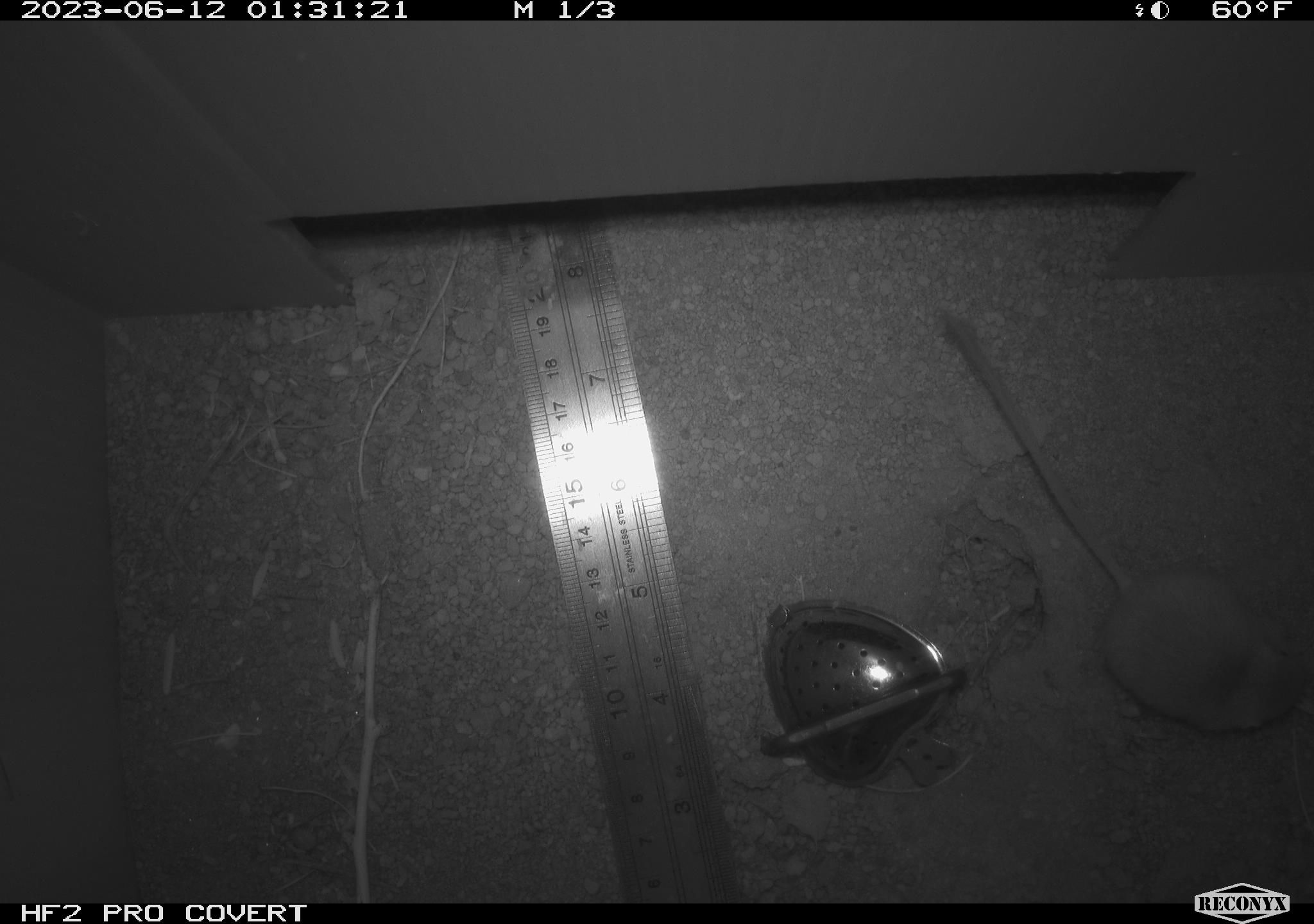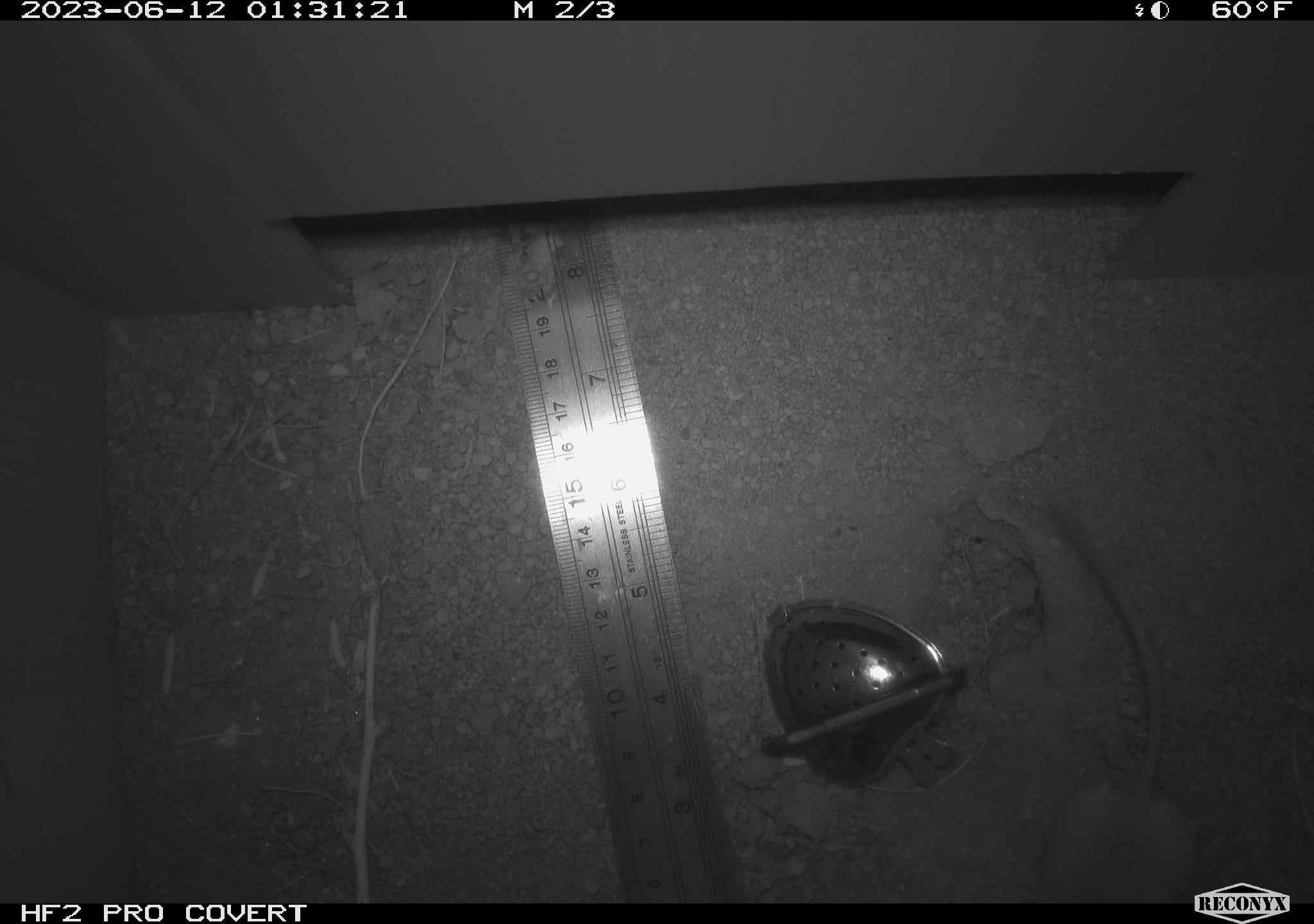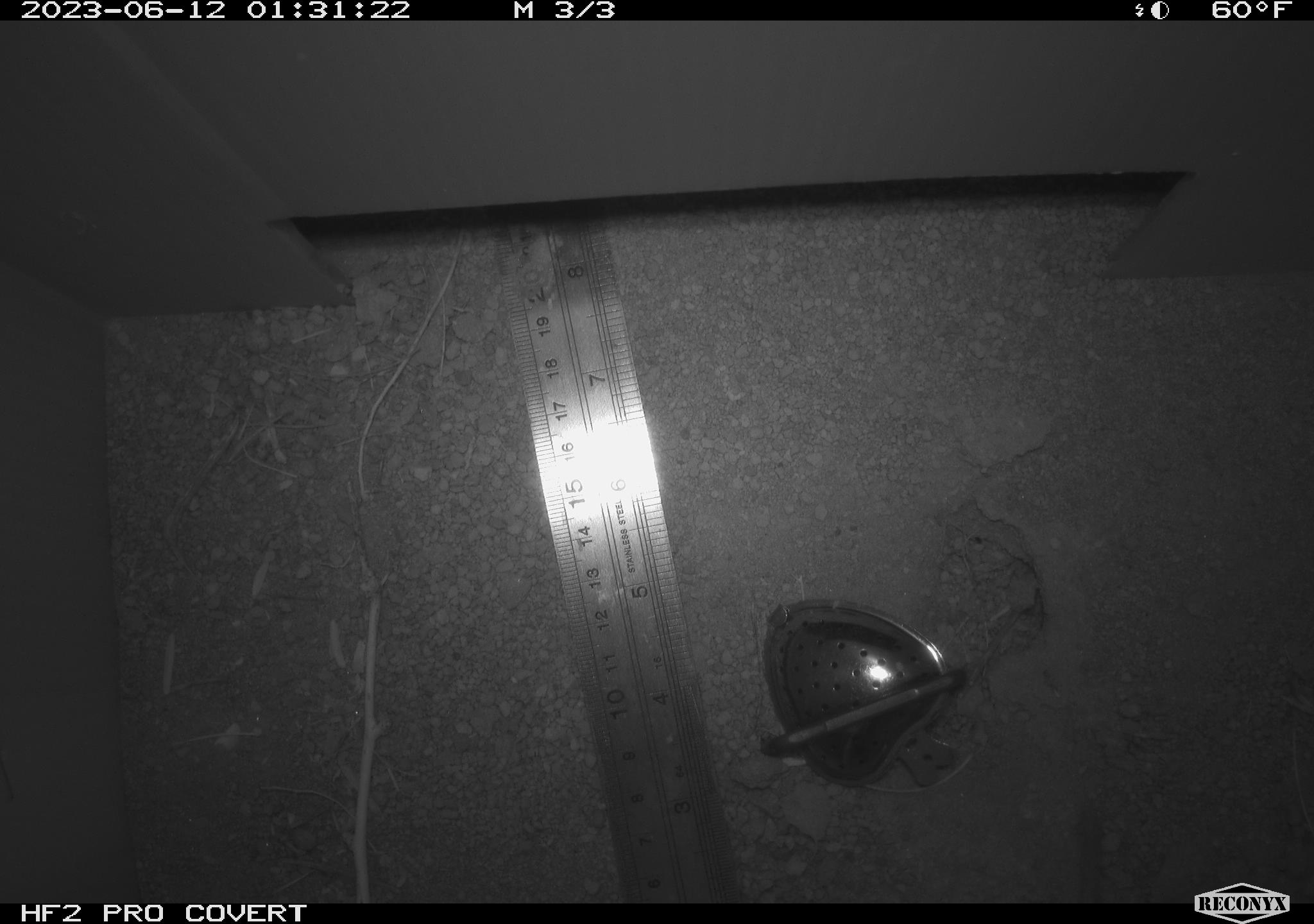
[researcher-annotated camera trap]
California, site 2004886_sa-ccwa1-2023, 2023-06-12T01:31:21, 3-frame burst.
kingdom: Animalia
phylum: Chordata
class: Mammalia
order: Rodentia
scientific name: Rodentia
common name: rodent